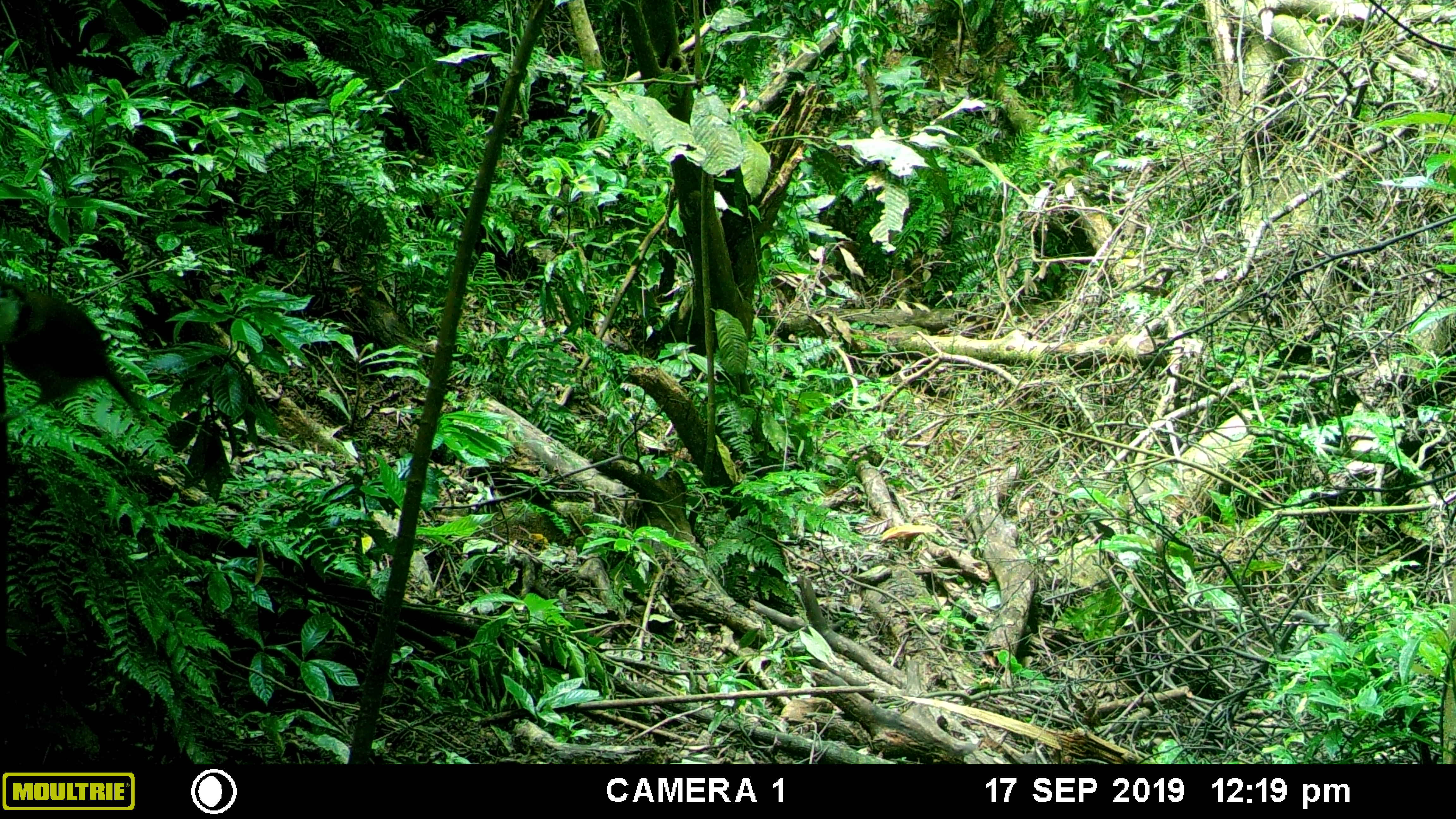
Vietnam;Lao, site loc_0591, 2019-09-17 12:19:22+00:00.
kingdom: Animalia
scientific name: Animalia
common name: animal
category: unidentified animal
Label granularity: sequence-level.